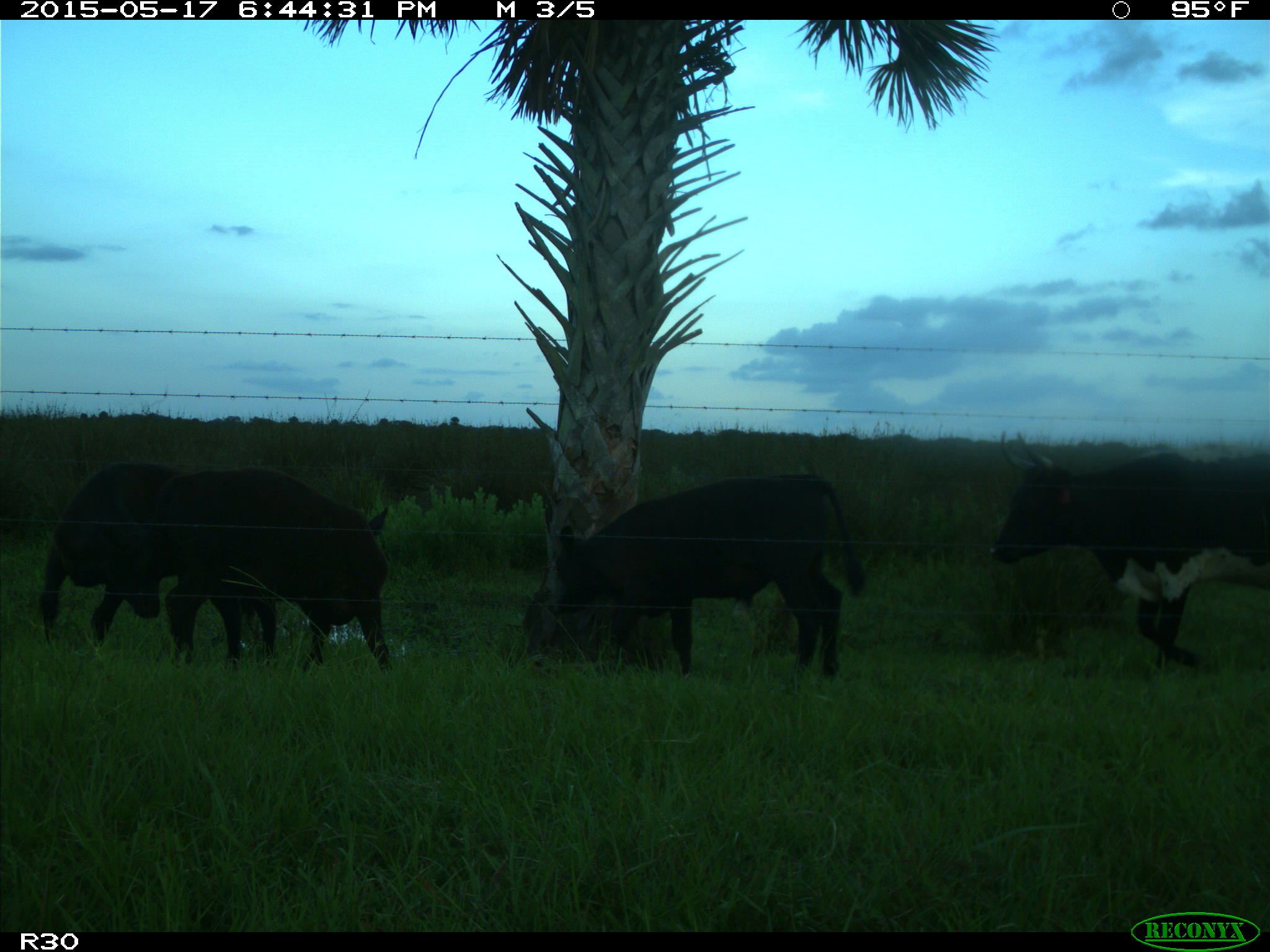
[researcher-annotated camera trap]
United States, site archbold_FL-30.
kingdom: Animalia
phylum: Chordata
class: Mammalia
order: Artiodactyla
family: Bovidae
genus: Bos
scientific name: Bos taurus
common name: domestic cow